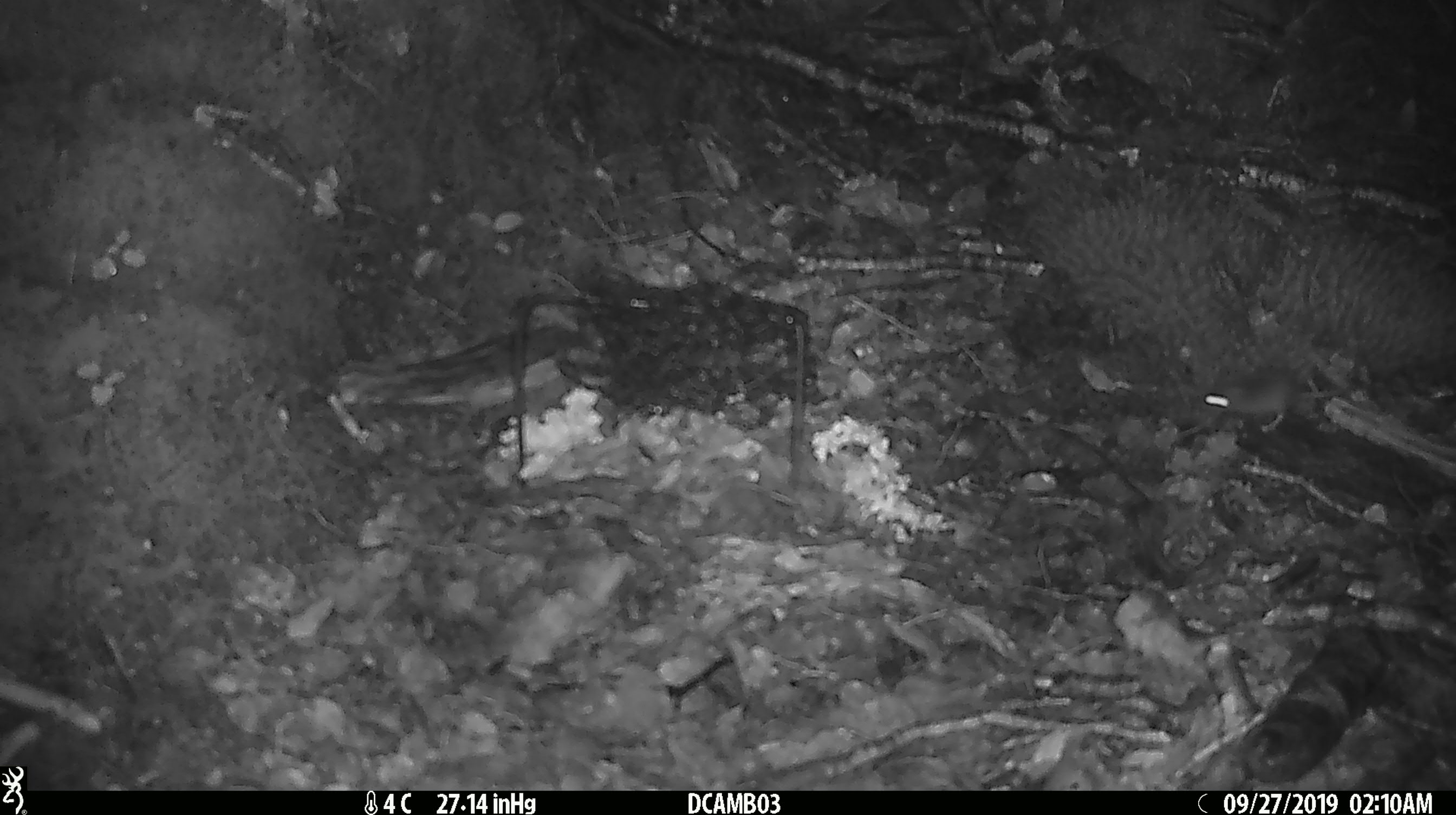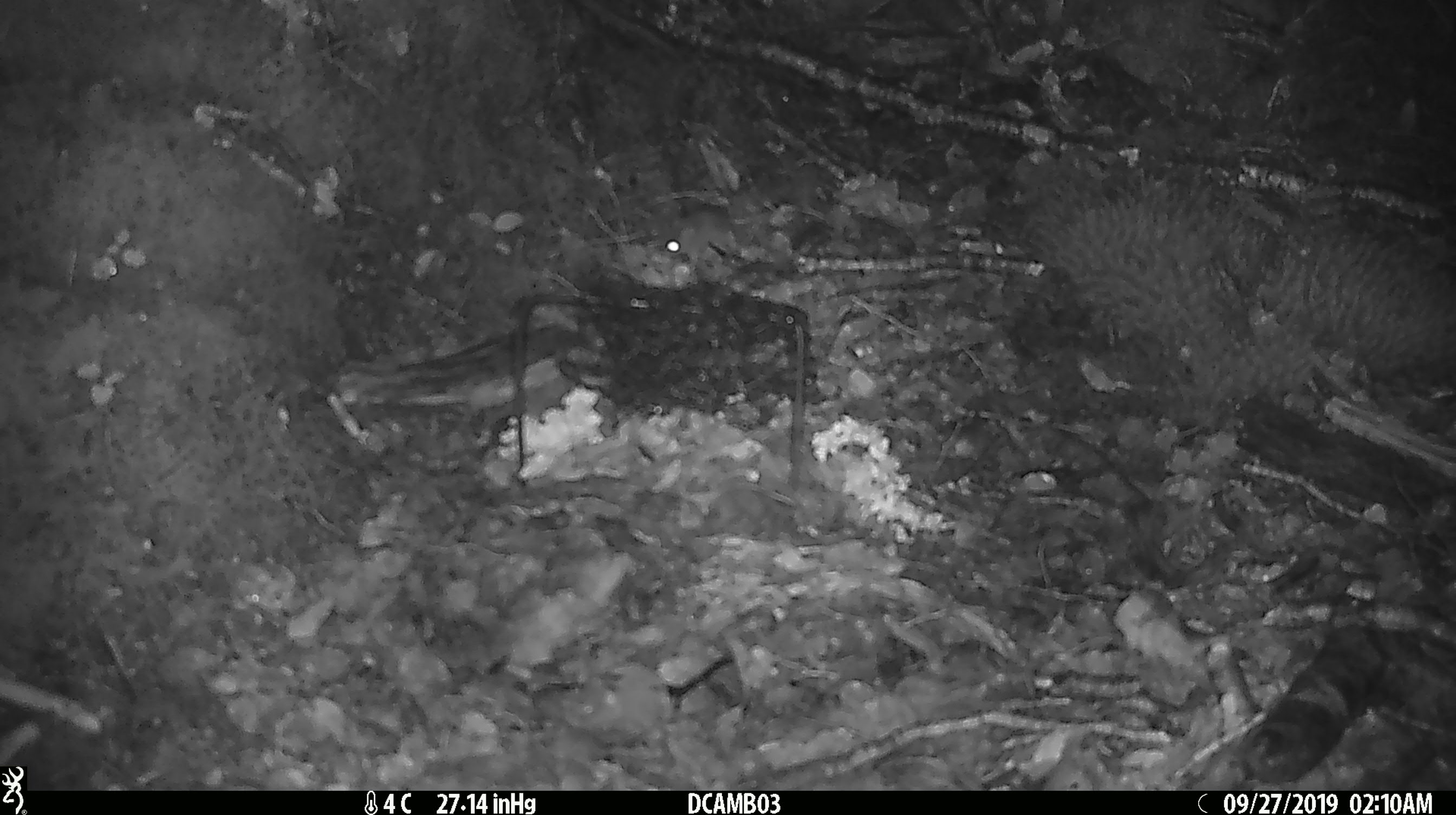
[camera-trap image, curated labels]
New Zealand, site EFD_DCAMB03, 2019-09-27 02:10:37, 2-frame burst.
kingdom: Animalia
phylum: Chordata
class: Mammalia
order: Rodentia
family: Muridae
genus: Mus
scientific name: Mus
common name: mouse